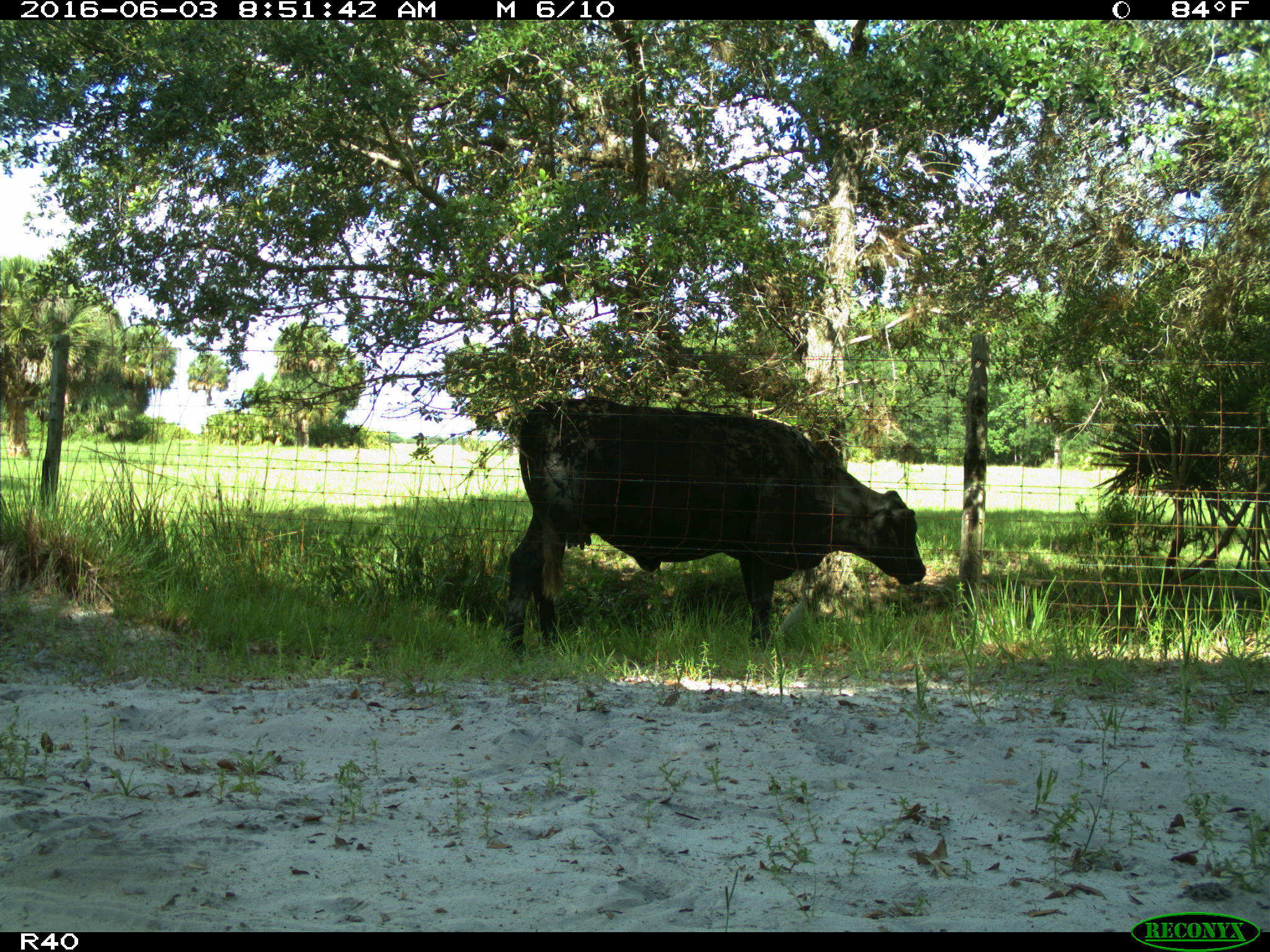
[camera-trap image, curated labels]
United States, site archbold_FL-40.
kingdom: Animalia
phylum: Chordata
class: Mammalia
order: Artiodactyla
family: Bovidae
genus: Bos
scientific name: Bos taurus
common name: domestic cow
Bos taurus (domestic cow).